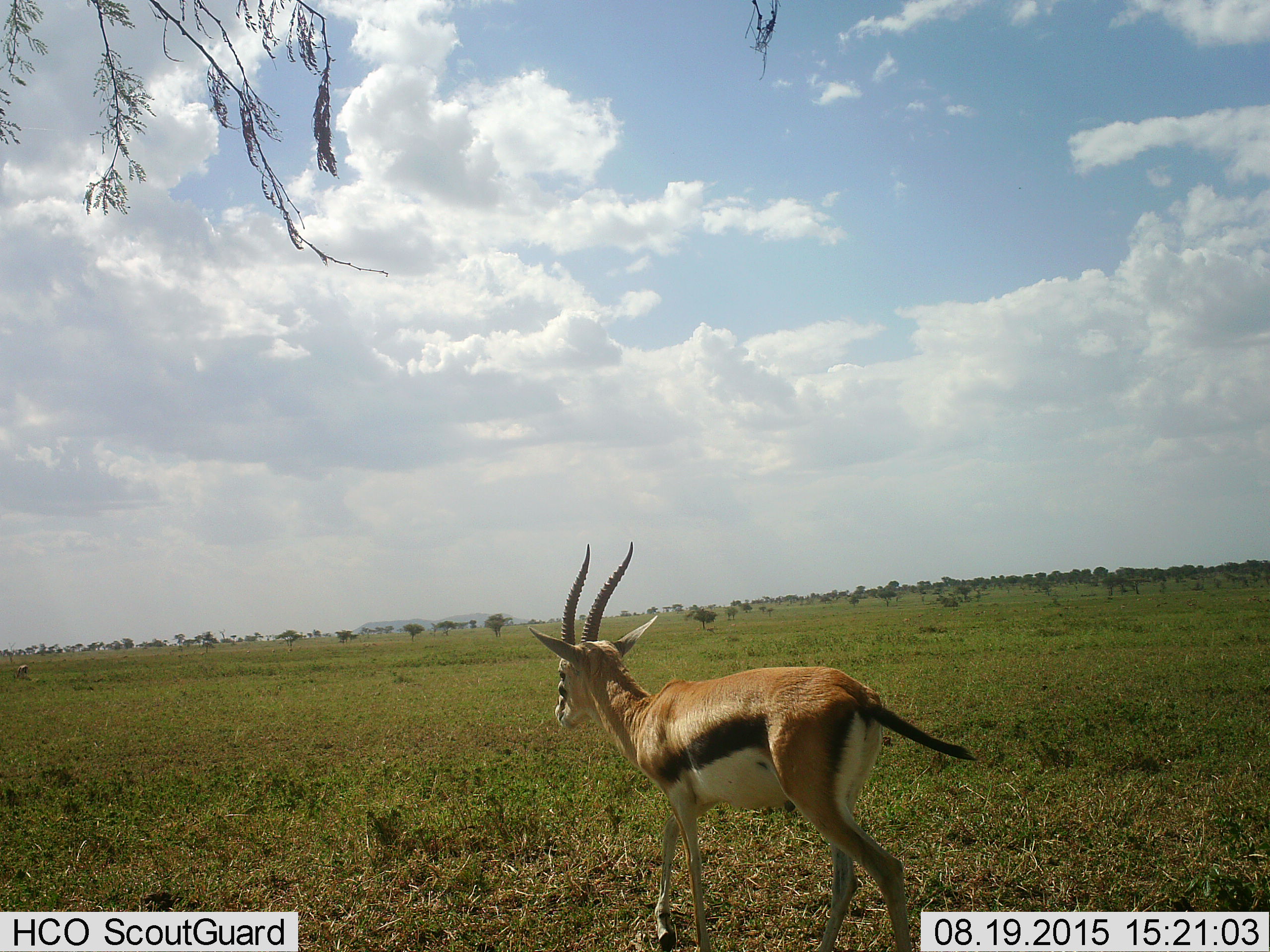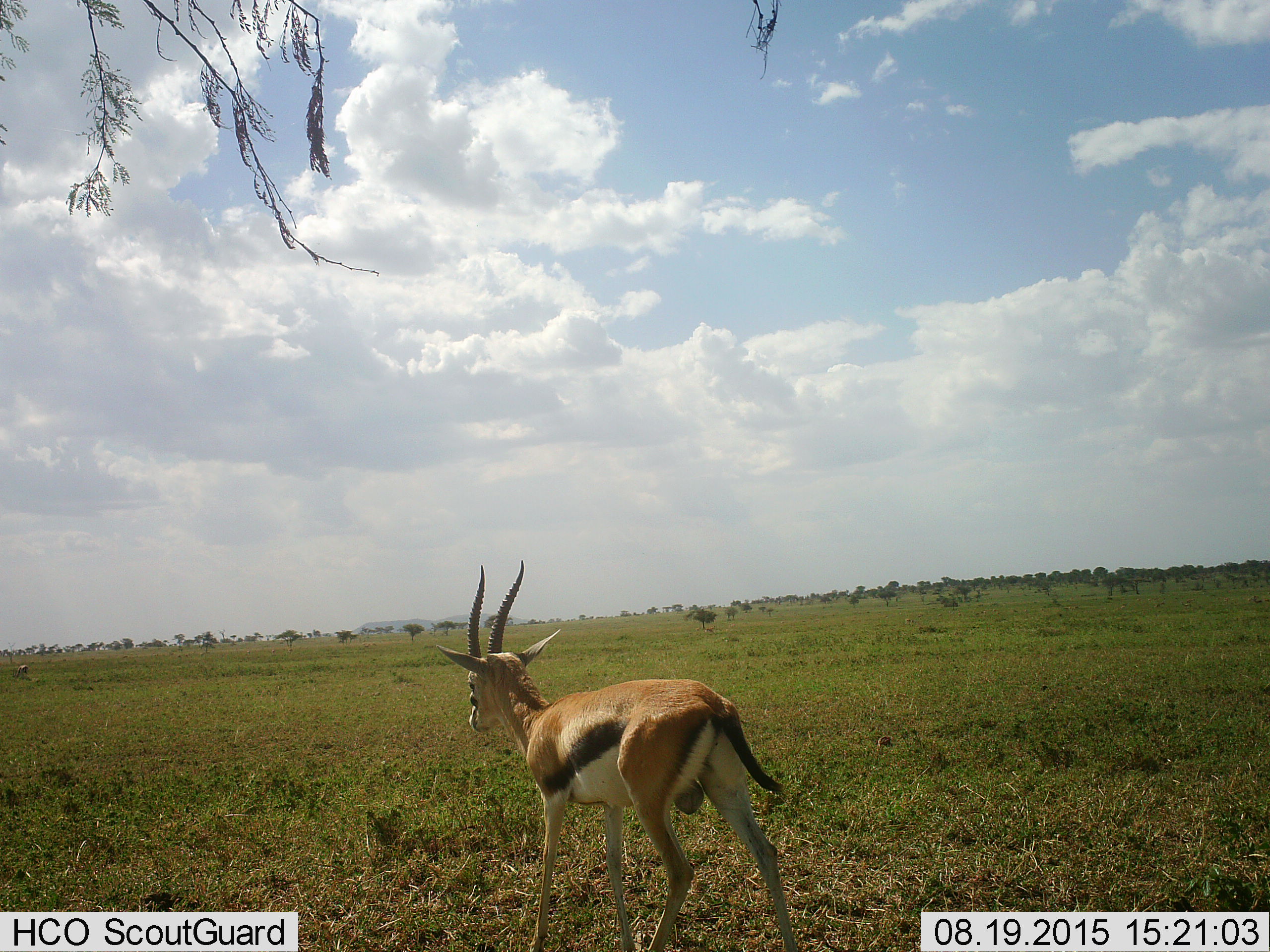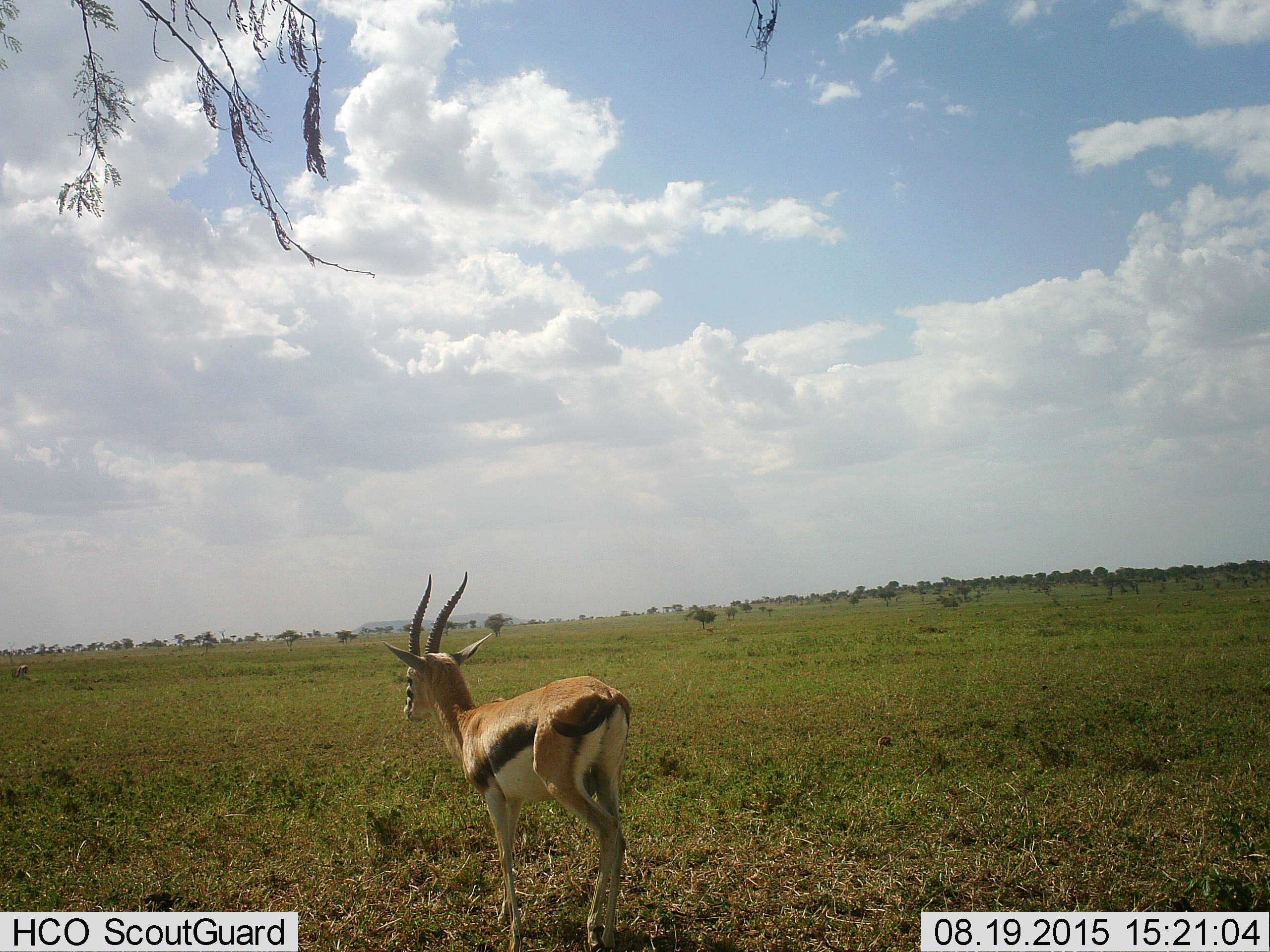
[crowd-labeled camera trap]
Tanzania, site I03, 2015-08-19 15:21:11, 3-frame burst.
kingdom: Animalia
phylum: Chordata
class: Mammalia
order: Artiodactyla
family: Bovidae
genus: Eudorcas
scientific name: Eudorcas thomsonii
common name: thomson's gazelle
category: gazellethomsons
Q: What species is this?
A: Gazellethomsons (thomson's gazelle) (Eudorcas thomsonii).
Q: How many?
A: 1.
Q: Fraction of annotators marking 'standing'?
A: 0%.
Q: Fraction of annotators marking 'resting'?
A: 0%.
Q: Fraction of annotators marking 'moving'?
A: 100%.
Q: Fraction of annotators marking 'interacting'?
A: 0%.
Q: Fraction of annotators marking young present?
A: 12%.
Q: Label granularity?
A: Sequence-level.